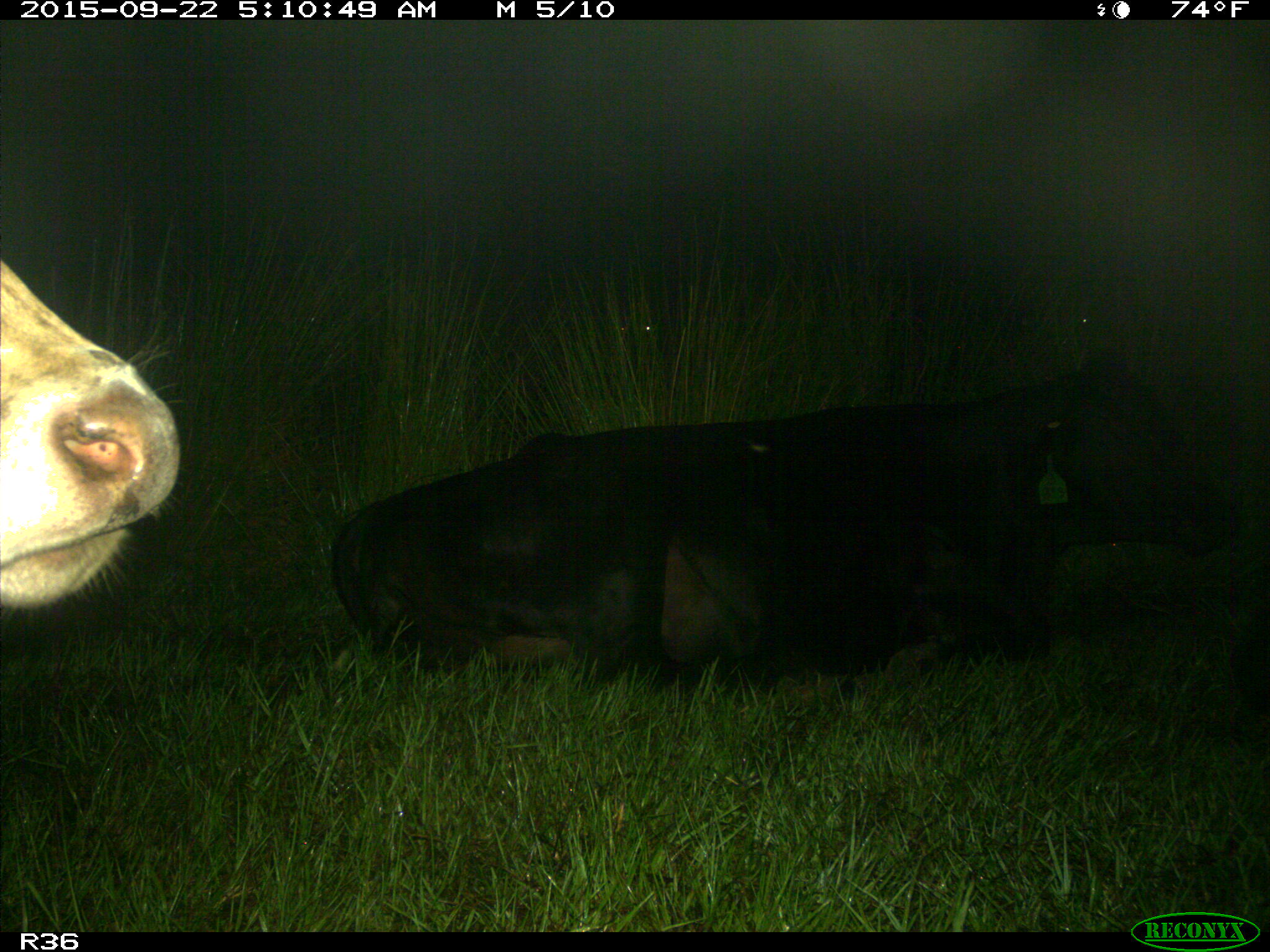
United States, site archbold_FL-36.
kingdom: Animalia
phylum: Chordata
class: Mammalia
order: Artiodactyla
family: Bovidae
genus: Bos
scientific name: Bos taurus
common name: domestic cow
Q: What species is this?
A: Bos taurus (domestic cow).